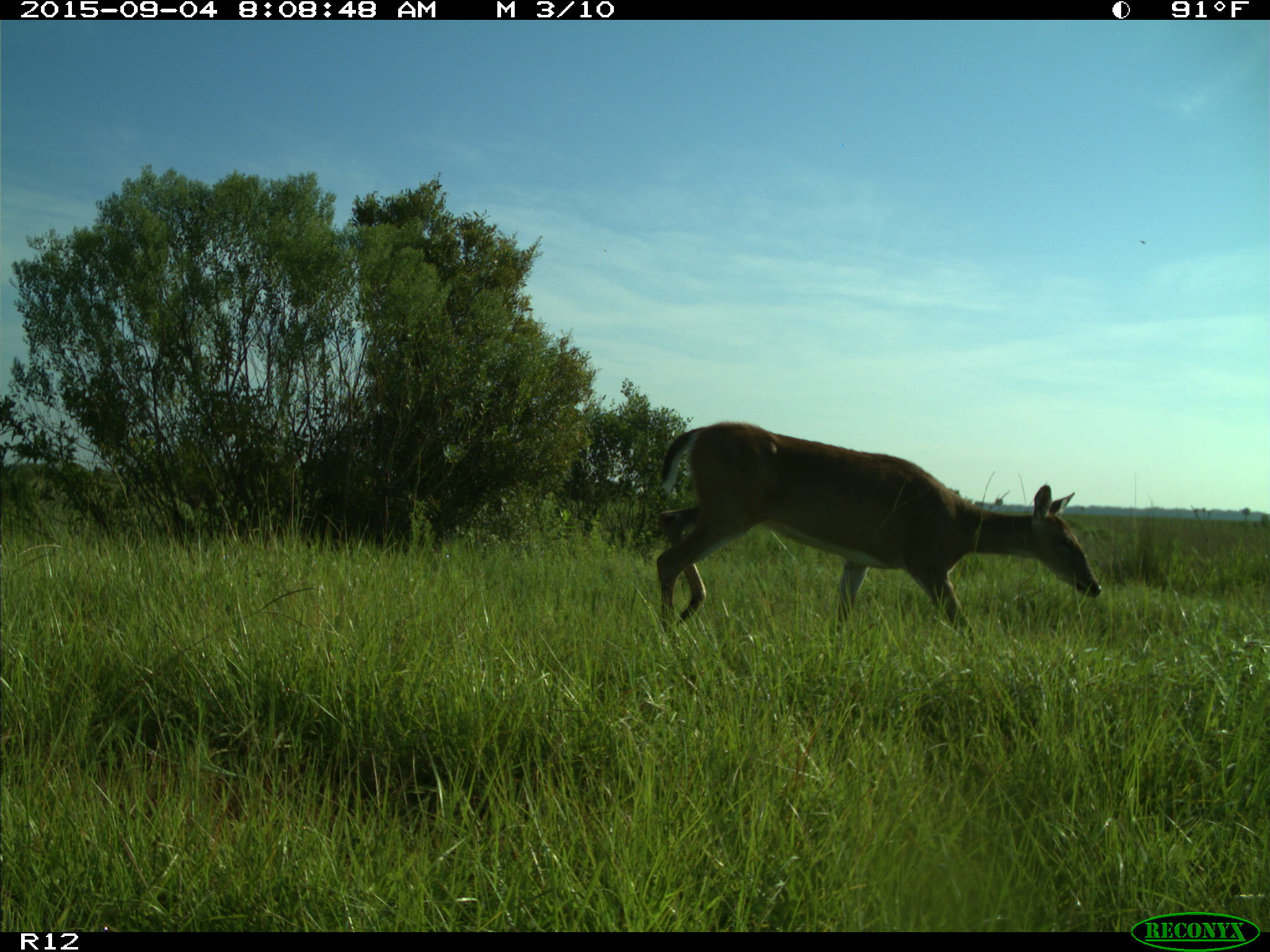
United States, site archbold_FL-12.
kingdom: Animalia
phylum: Chordata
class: Mammalia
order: Artiodactyla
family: Cervidae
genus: Odocoileus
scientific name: Odocoileus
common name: deer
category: unidentified deer